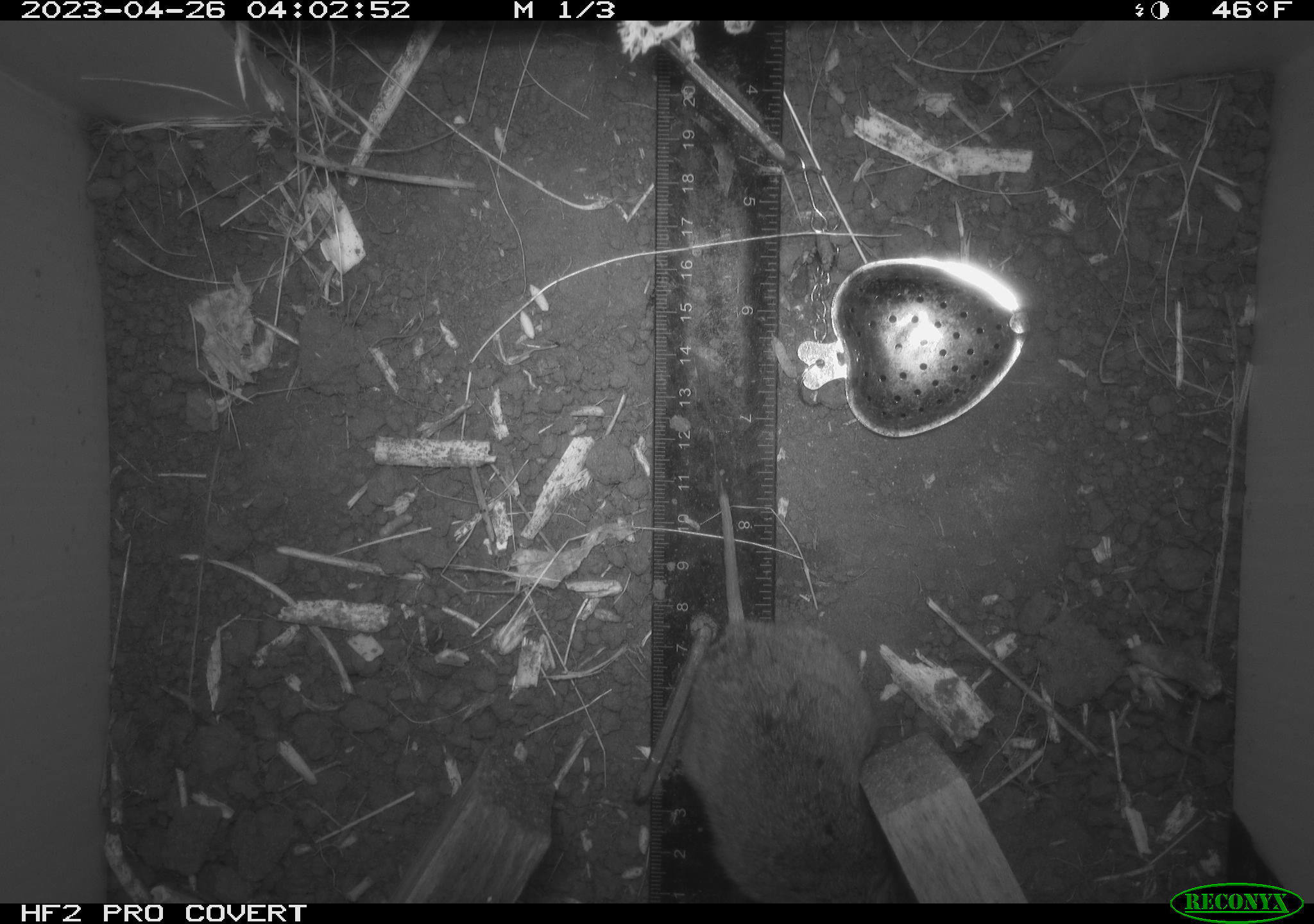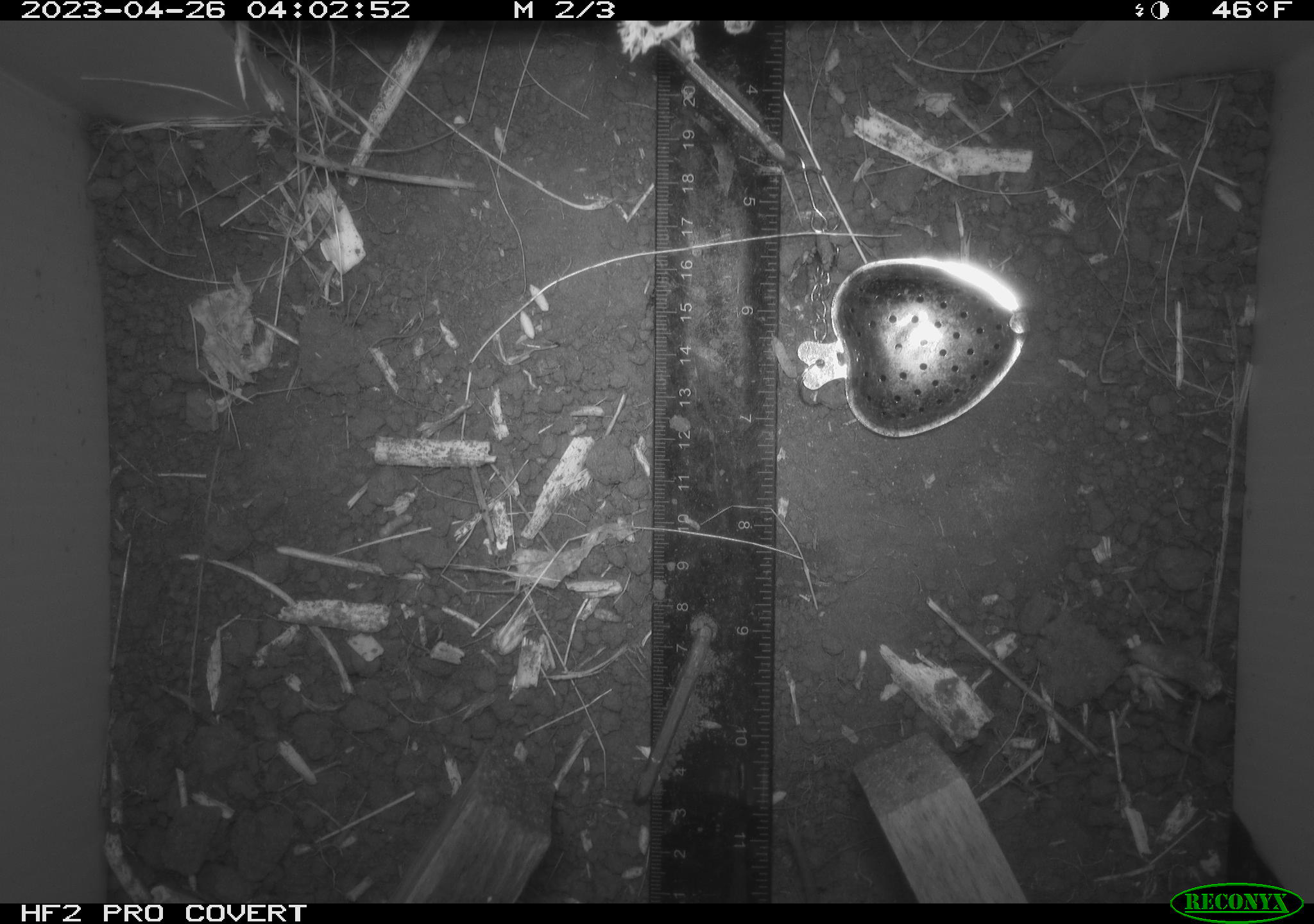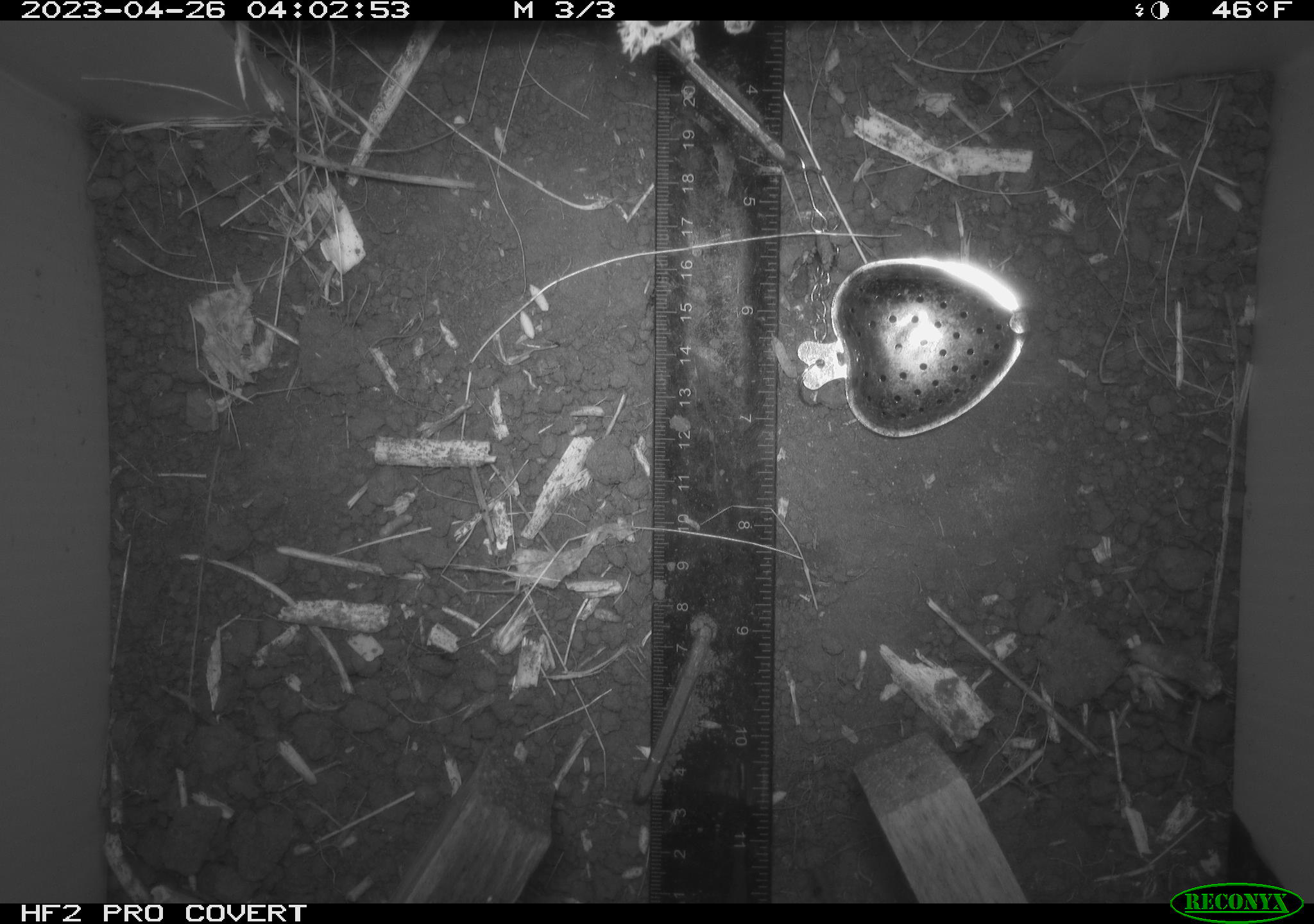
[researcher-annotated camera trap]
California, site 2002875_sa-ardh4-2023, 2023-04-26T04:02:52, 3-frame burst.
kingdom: Animalia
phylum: Chordata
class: Mammalia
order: Rodentia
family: Cricetidae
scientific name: Arvicolinae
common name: voles, lemmings, and muskrats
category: arvicolinae subfamily